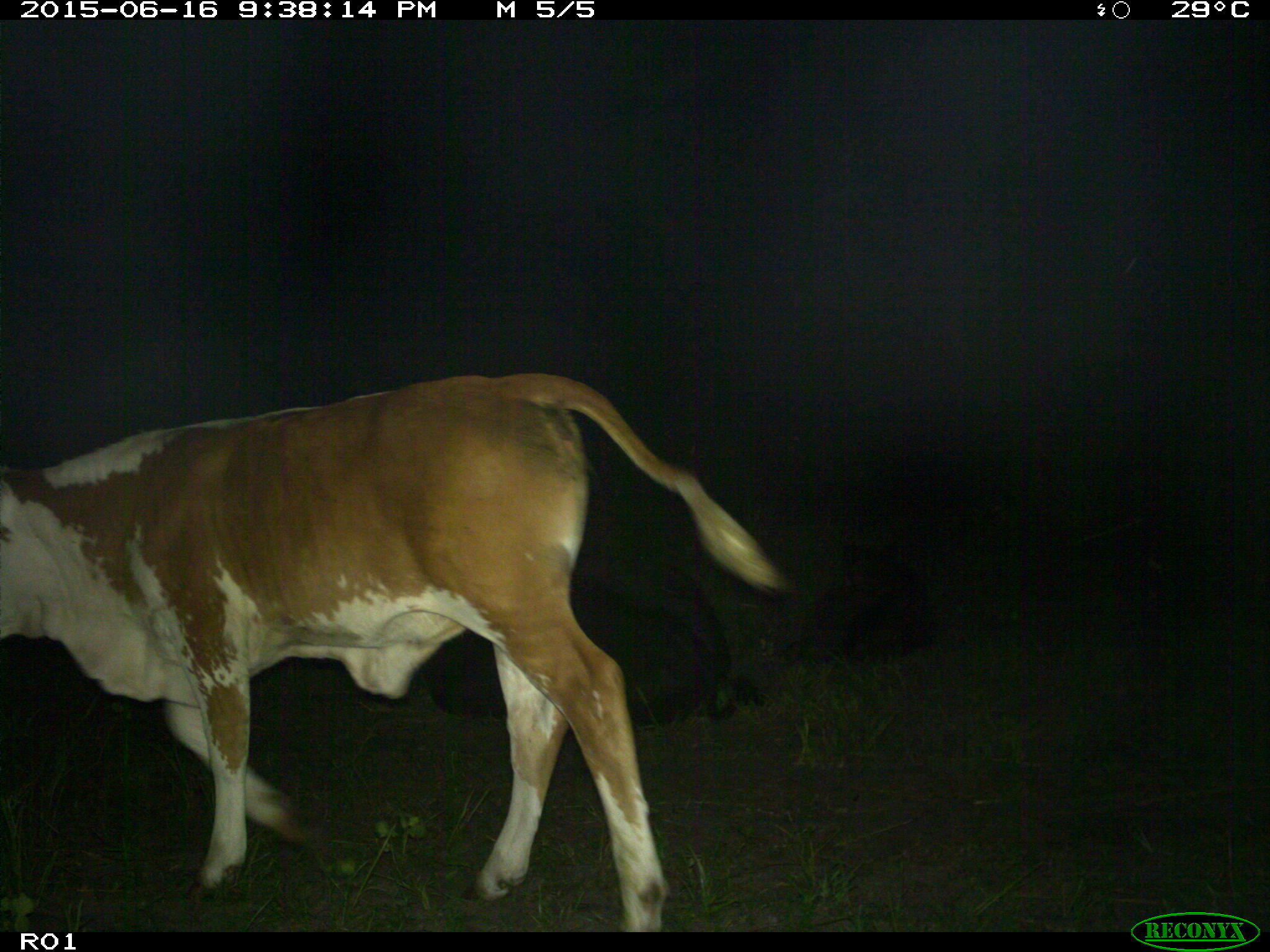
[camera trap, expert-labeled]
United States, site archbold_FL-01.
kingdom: Animalia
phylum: Chordata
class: Mammalia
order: Artiodactyla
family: Bovidae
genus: Bos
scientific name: Bos taurus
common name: domestic cow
Bos taurus (domestic cow).